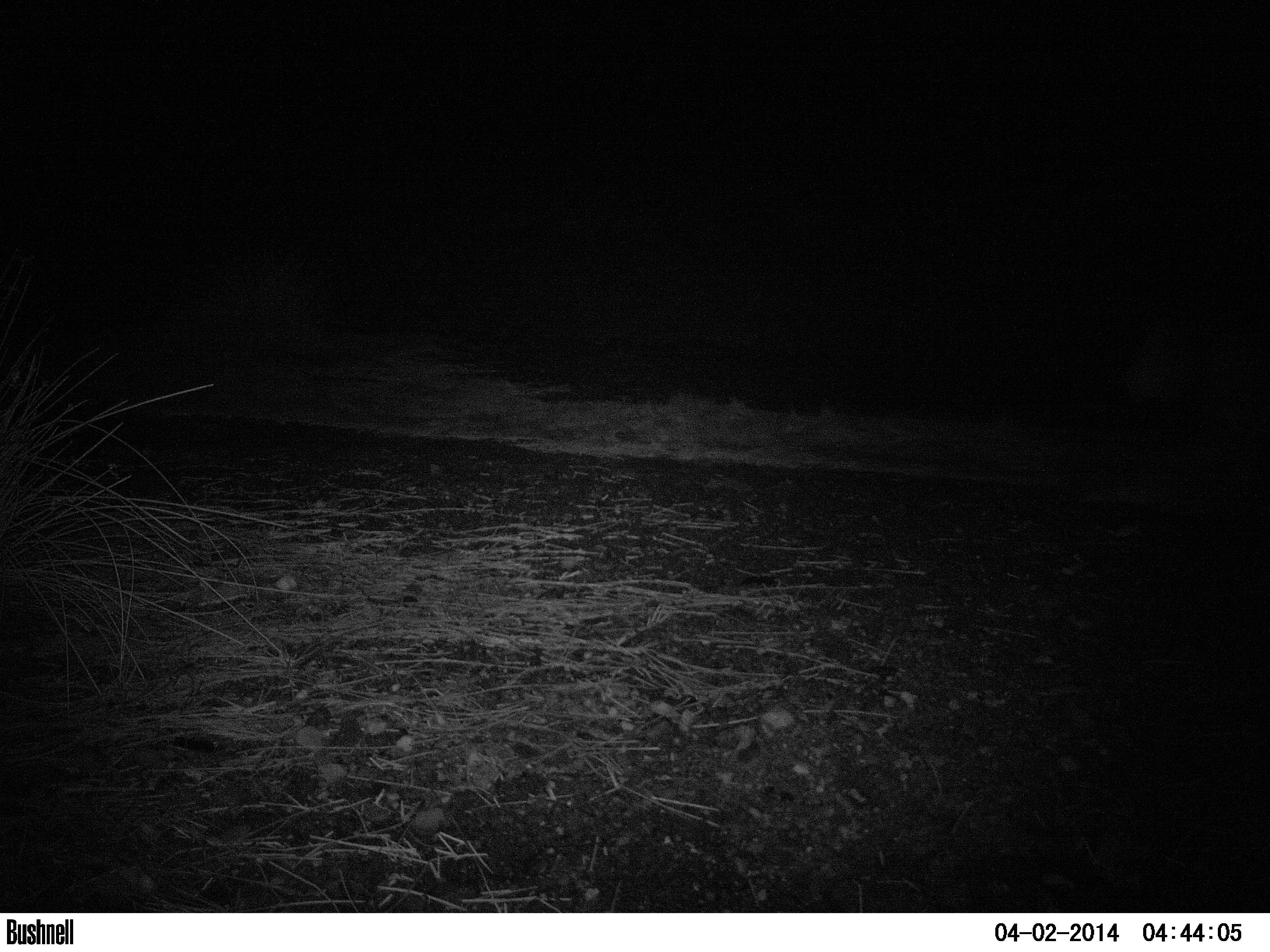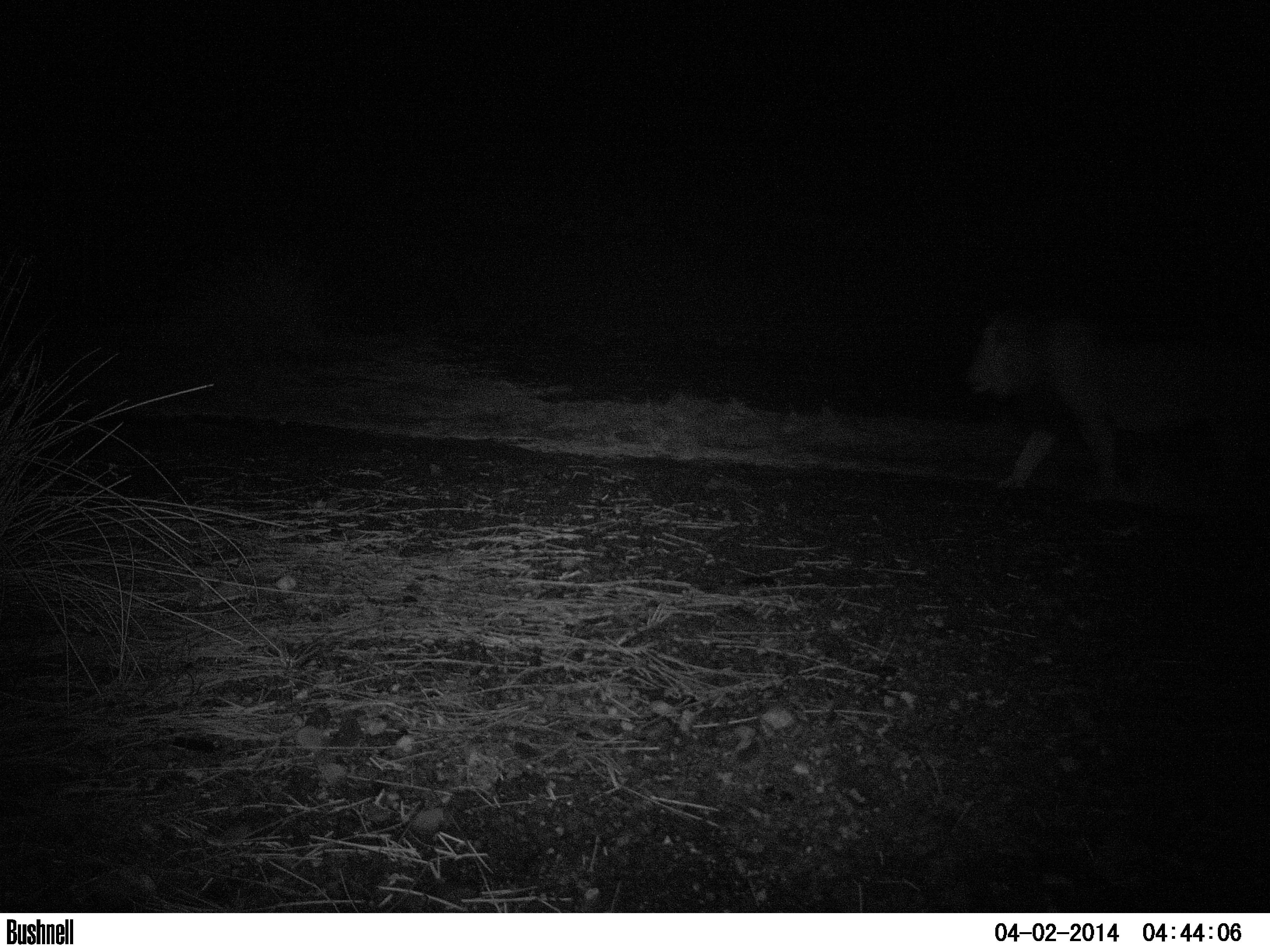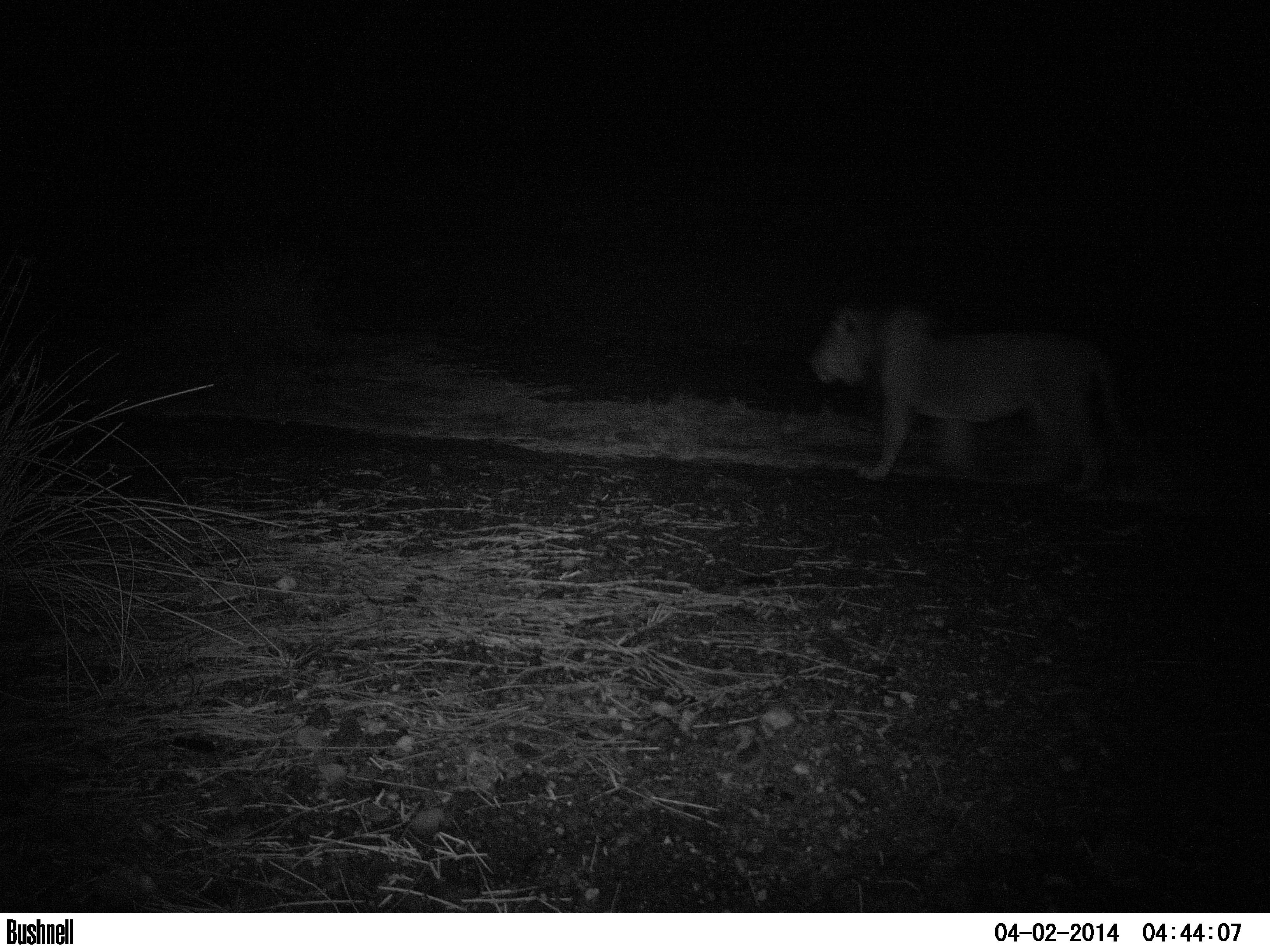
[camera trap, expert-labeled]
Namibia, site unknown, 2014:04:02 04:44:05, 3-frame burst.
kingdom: Animalia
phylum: Chordata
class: Mammalia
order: Carnivora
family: Felidae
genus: Panthera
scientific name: Panthera leo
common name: lion